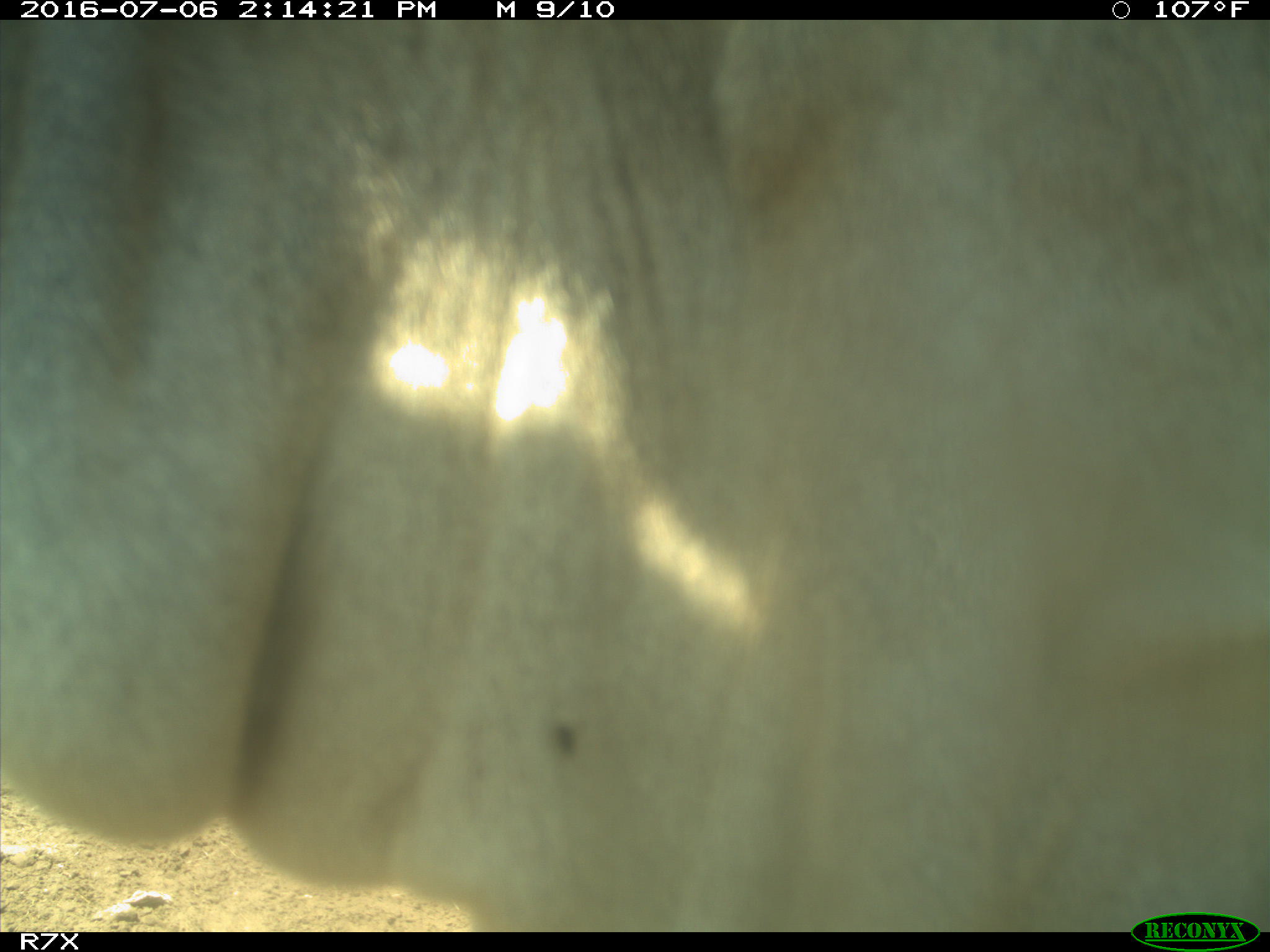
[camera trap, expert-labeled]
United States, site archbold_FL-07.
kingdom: Animalia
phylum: Chordata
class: Mammalia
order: Artiodactyla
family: Bovidae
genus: Bos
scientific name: Bos taurus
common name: domestic cow